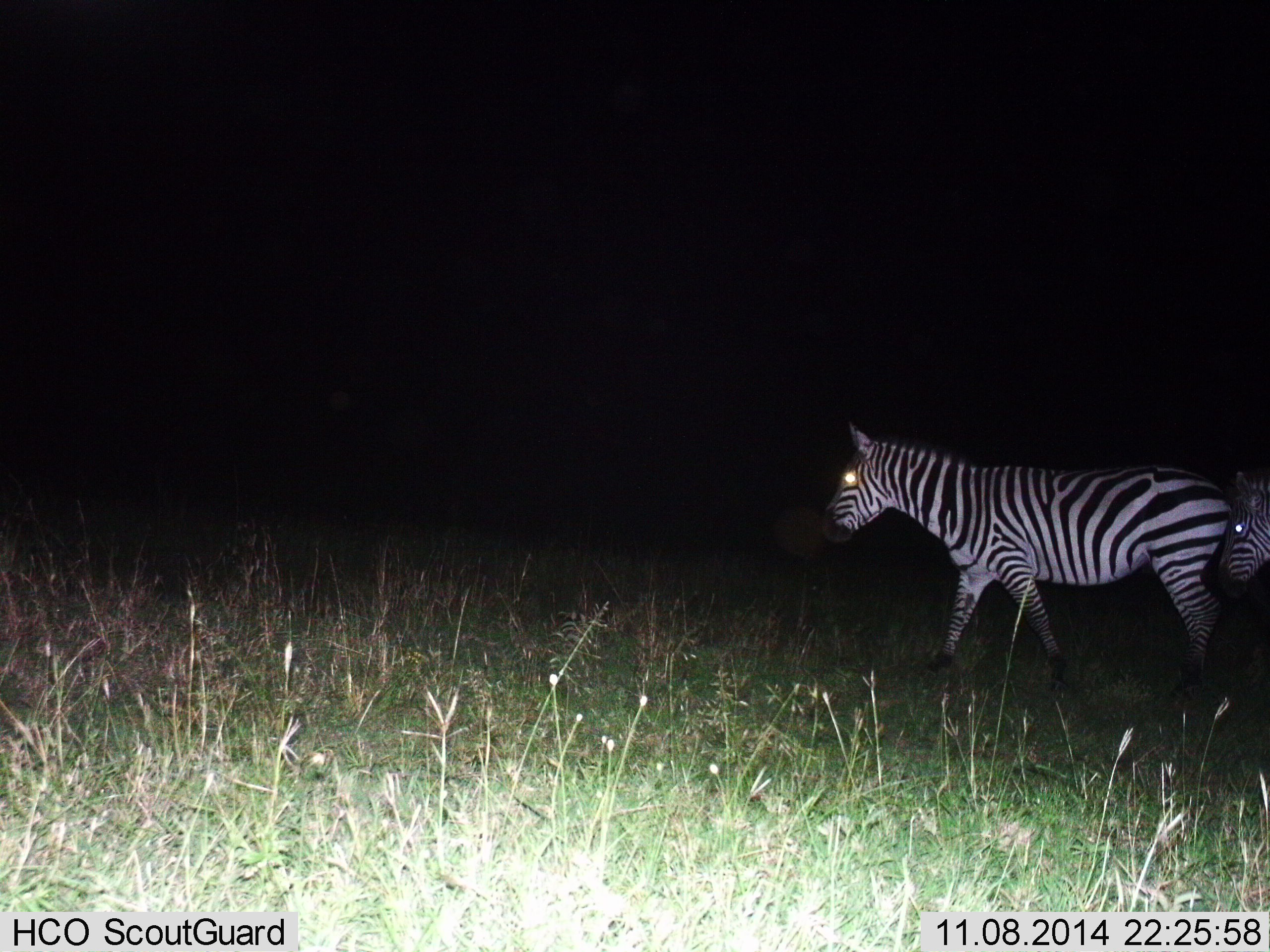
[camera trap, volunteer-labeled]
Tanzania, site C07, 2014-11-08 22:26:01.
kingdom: Animalia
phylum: Chordata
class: Mammalia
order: Perissodactyla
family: Equidae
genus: Equus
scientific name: Equus quagga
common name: plains zebra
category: zebra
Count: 2.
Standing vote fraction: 0%.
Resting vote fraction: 0%.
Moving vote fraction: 100%.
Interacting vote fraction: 0%.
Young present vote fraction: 10%.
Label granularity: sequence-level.